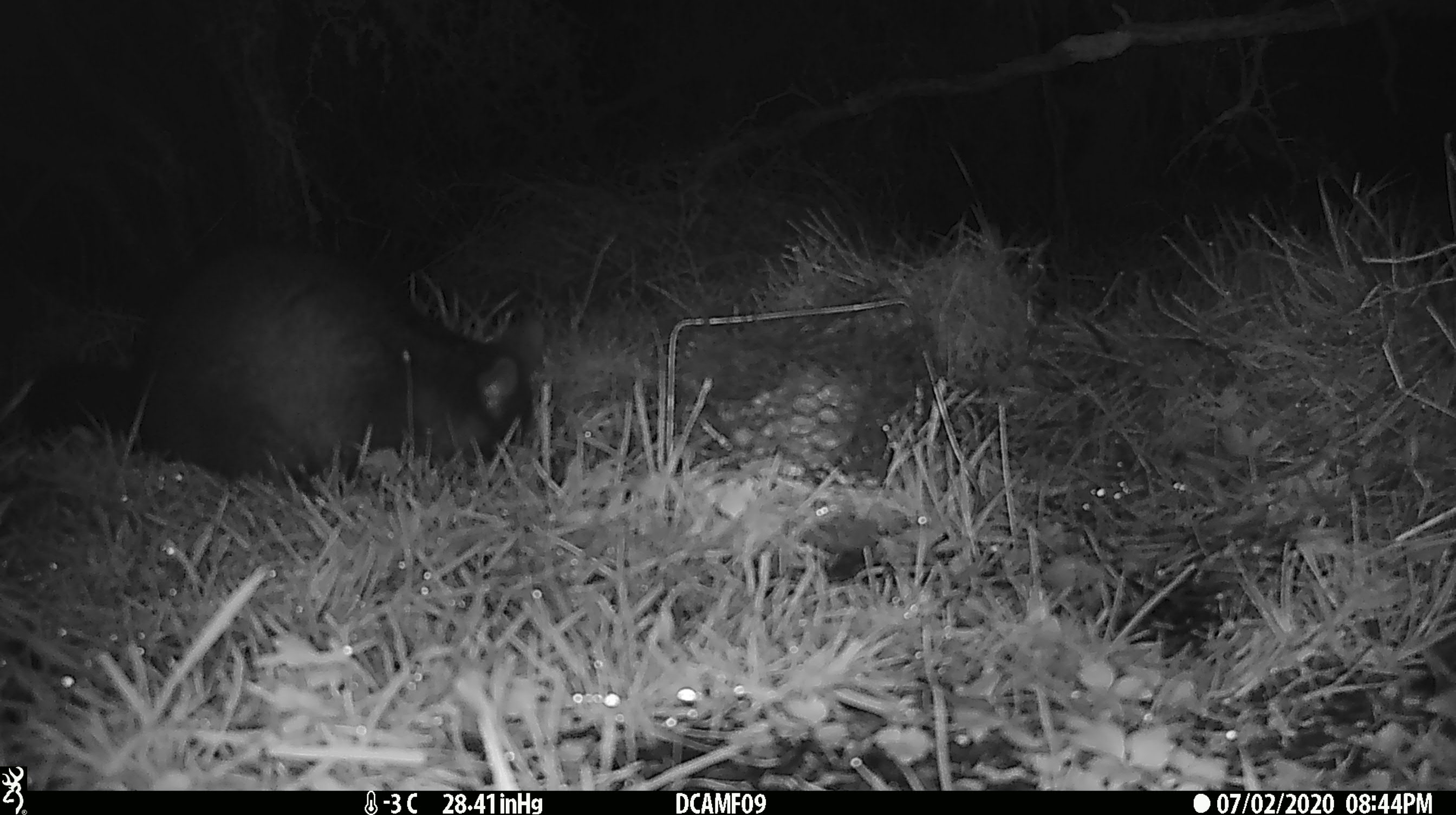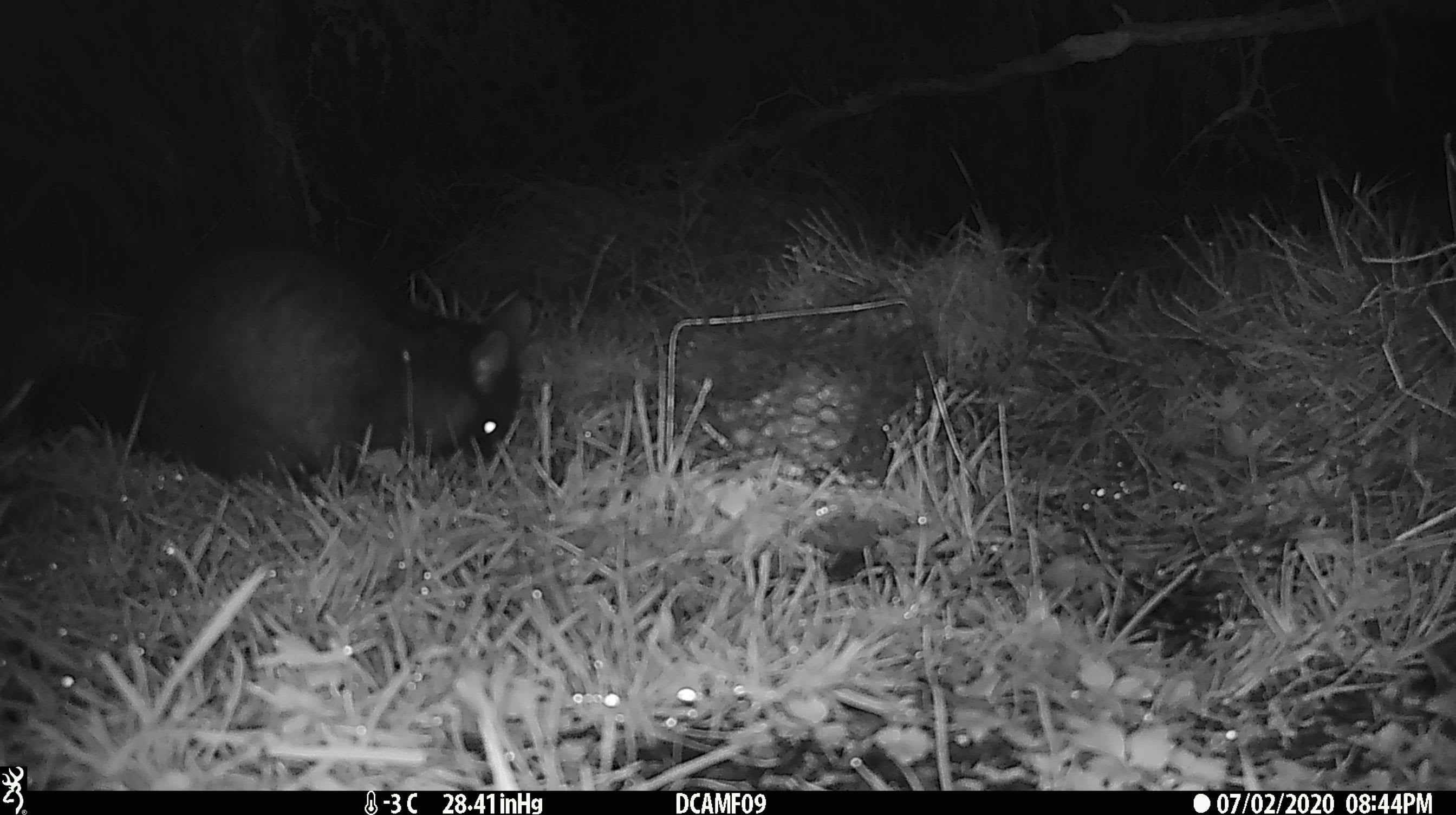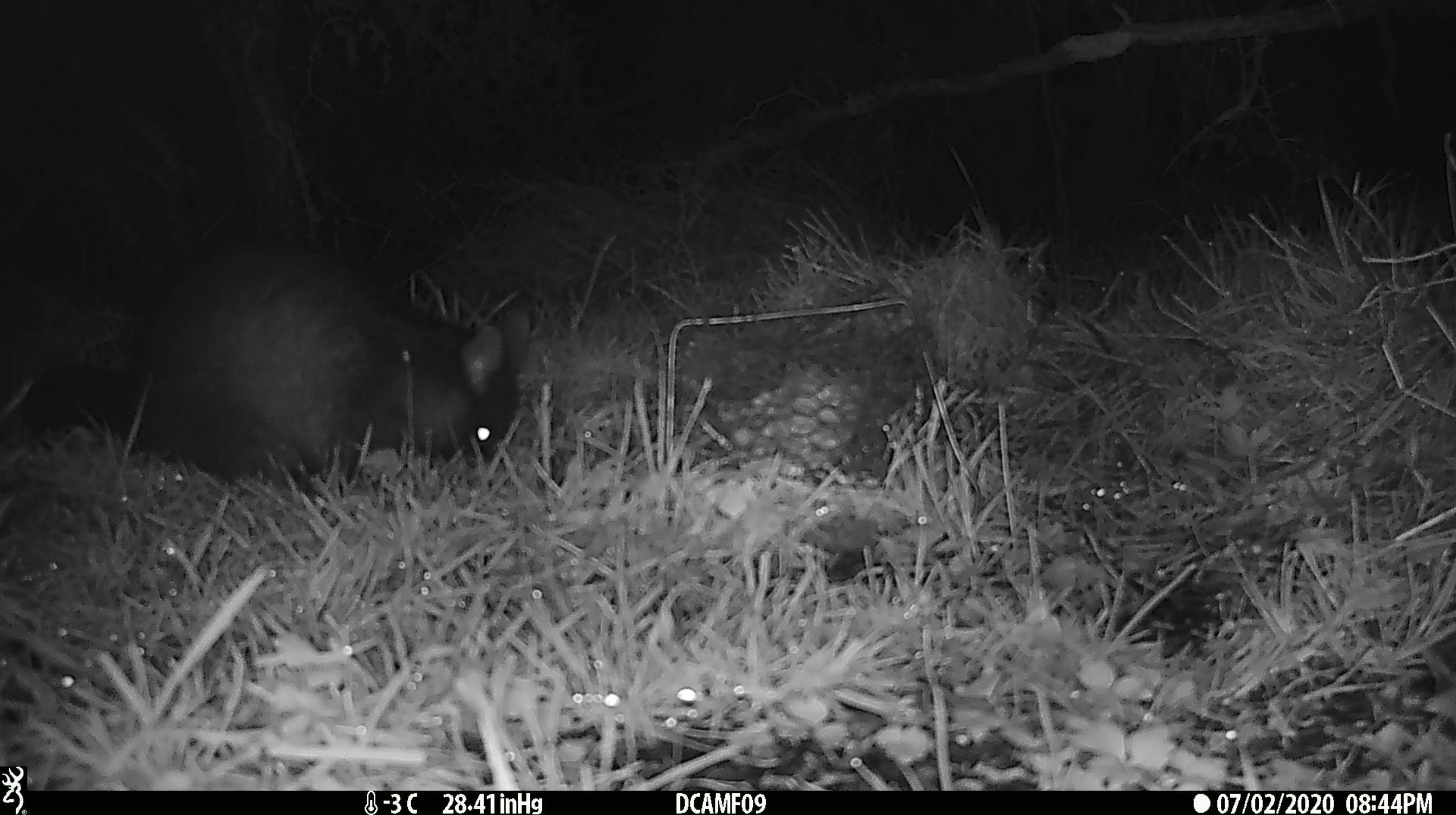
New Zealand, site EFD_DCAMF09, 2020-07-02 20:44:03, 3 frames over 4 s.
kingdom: Animalia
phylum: Chordata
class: Mammalia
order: Diprotodontia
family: Phalangeridae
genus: Trichosurus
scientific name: Trichosurus vulpecula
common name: common brushtail possum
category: possum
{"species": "possum (common brushtail possum) (Trichosurus vulpecula)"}